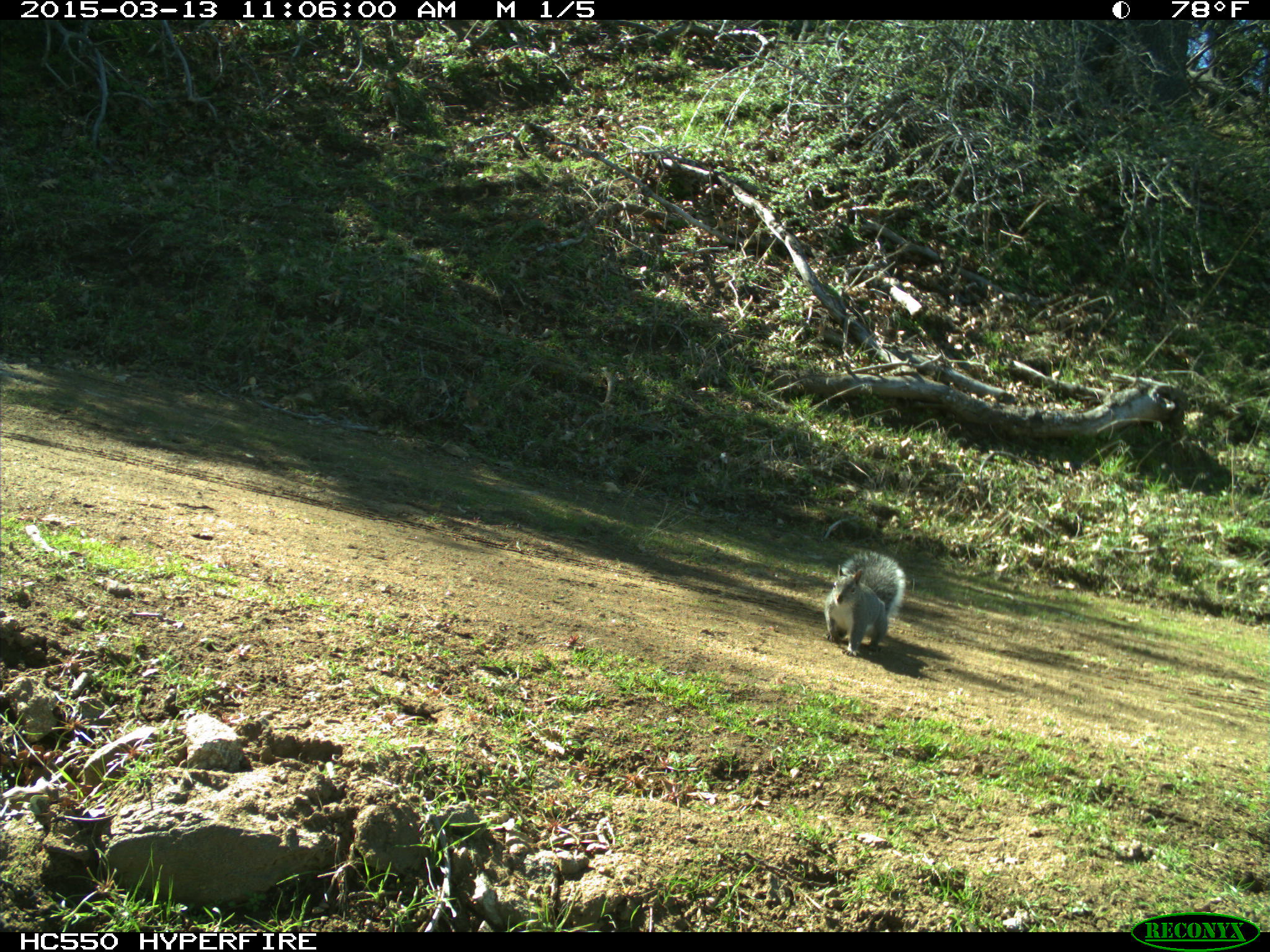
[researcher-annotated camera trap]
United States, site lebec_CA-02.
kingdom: Animalia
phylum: Chordata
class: Mammalia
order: Rodentia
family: Sciuridae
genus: Sciurus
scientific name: Sciurus carolinensis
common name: eastern gray squirrel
Sciurus carolinensis (eastern gray squirrel).